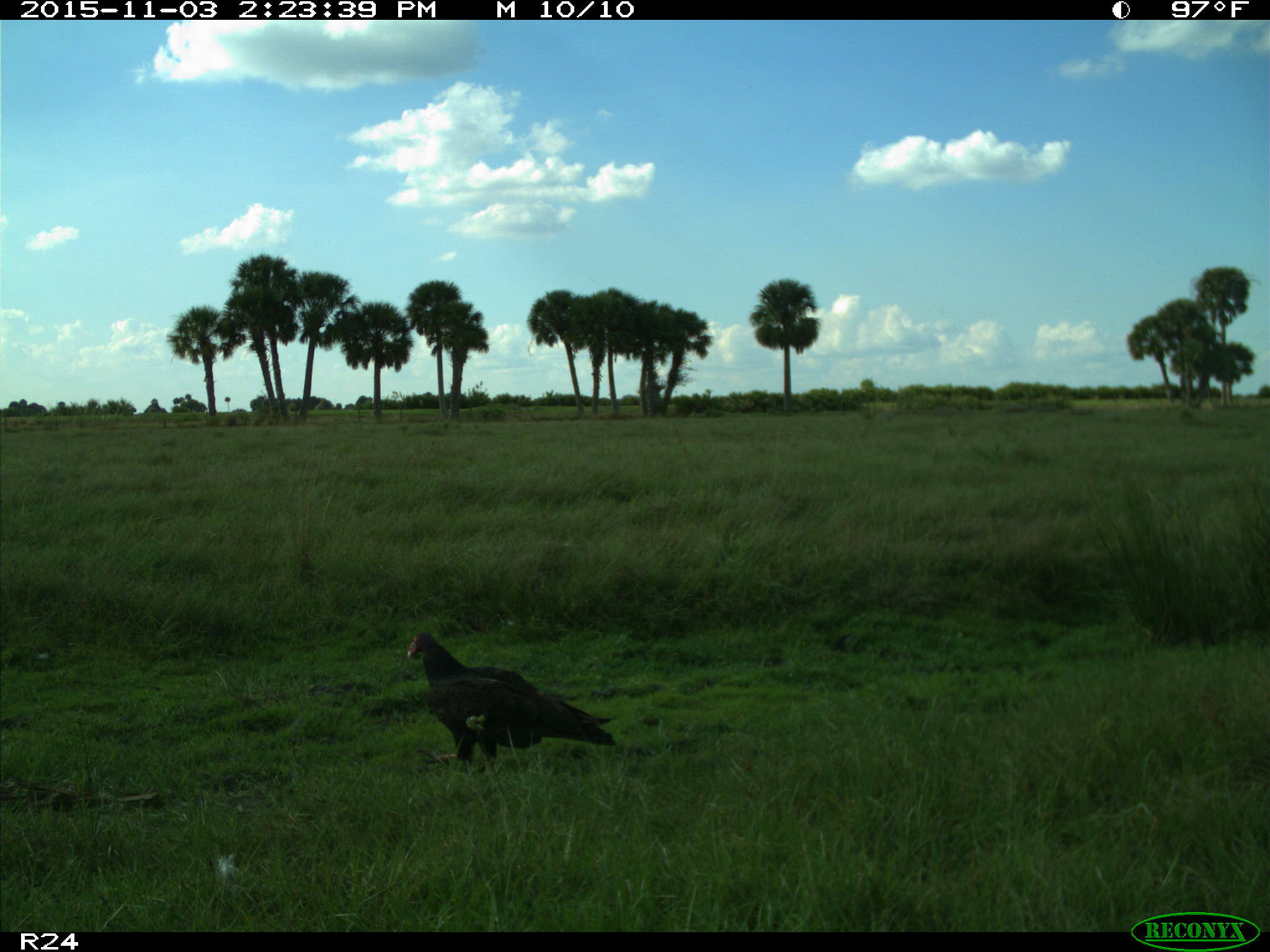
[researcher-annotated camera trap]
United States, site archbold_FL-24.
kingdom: Animalia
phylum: Chordata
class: Aves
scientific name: Aves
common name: birds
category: unidentified bird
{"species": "unidentified bird (birds) (Aves)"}